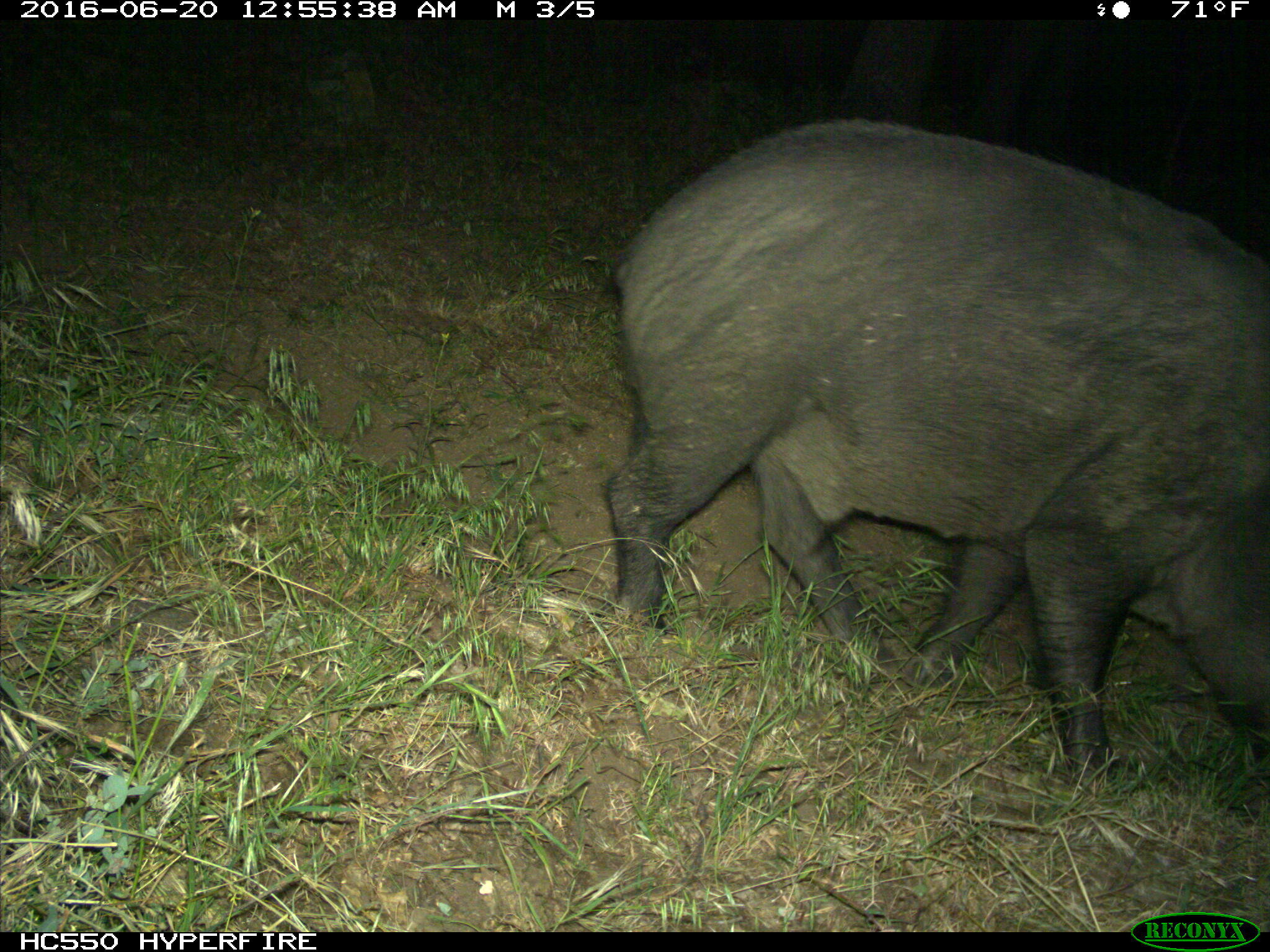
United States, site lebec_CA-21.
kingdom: Animalia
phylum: Chordata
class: Mammalia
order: Artiodactyla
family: Suidae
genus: Sus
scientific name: Sus scrofa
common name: wild boar